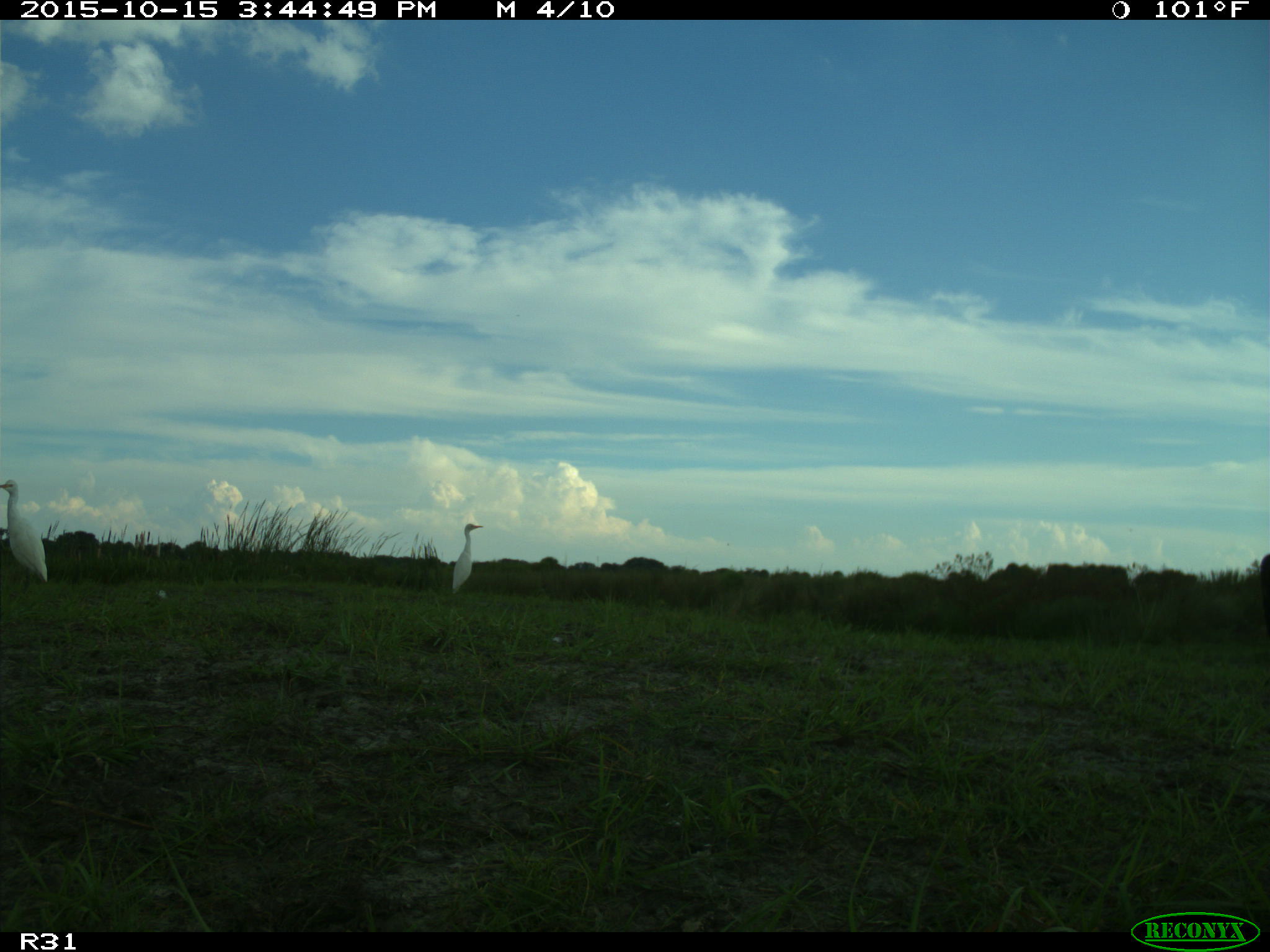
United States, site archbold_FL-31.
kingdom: Animalia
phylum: Chordata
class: Aves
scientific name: Aves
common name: birds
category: unidentified bird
Unidentified bird (birds) (Aves).